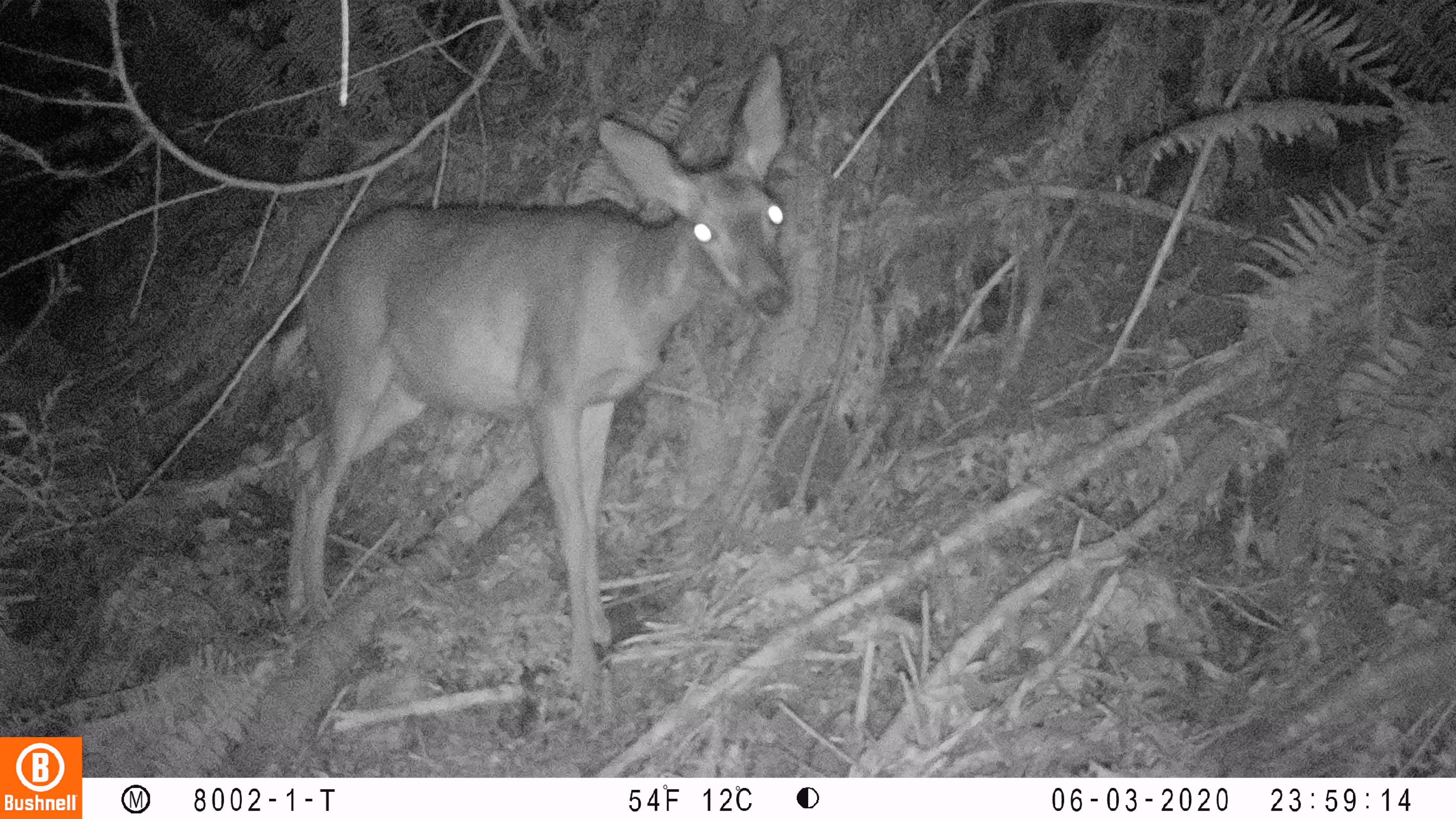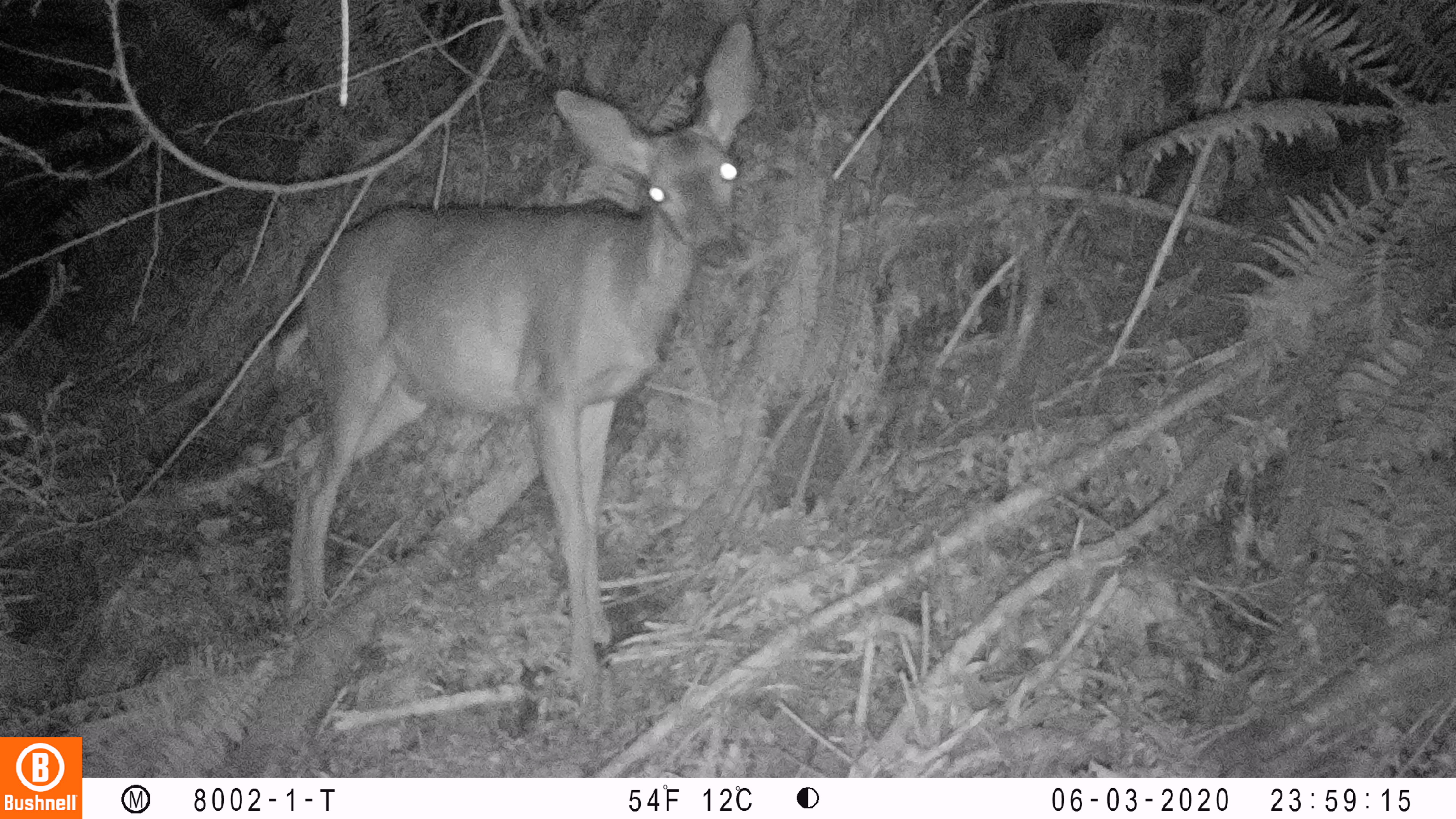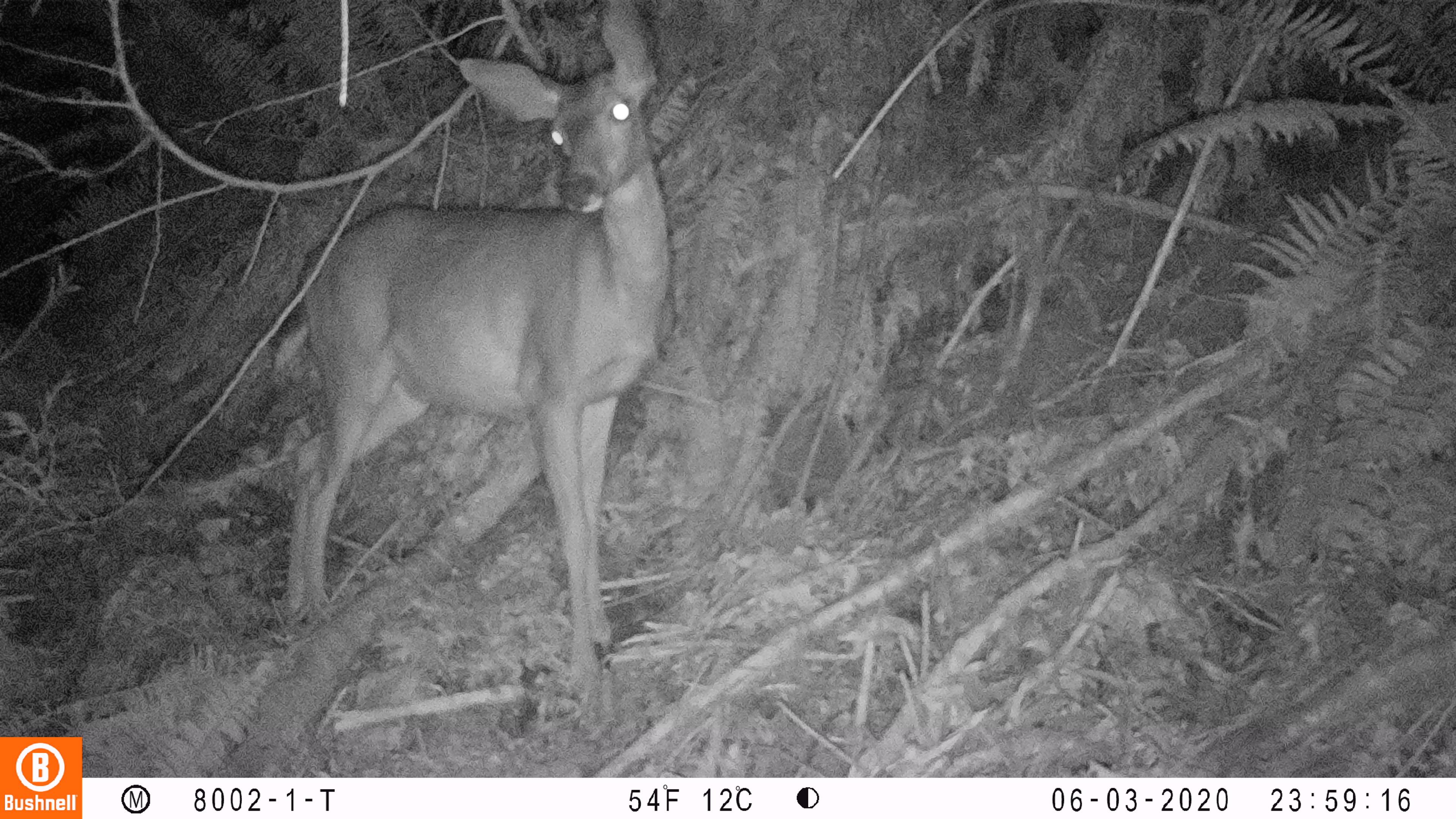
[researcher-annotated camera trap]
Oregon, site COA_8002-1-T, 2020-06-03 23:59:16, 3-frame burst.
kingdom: Animalia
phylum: Chordata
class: Mammalia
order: Artiodactyla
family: Cervidae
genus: Odocoileus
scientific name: Odocoileus hemionus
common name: black-tailed deer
Black-tailed deer (Odocoileus hemionus).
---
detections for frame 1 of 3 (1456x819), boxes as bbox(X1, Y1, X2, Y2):
black-tailed deer: bbox(258, 35, 800, 700)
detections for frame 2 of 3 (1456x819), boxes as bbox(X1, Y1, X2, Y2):
black-tailed deer: bbox(256, 13, 774, 686)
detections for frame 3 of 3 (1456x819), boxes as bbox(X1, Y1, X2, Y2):
black-tailed deer: bbox(253, 2, 673, 687)